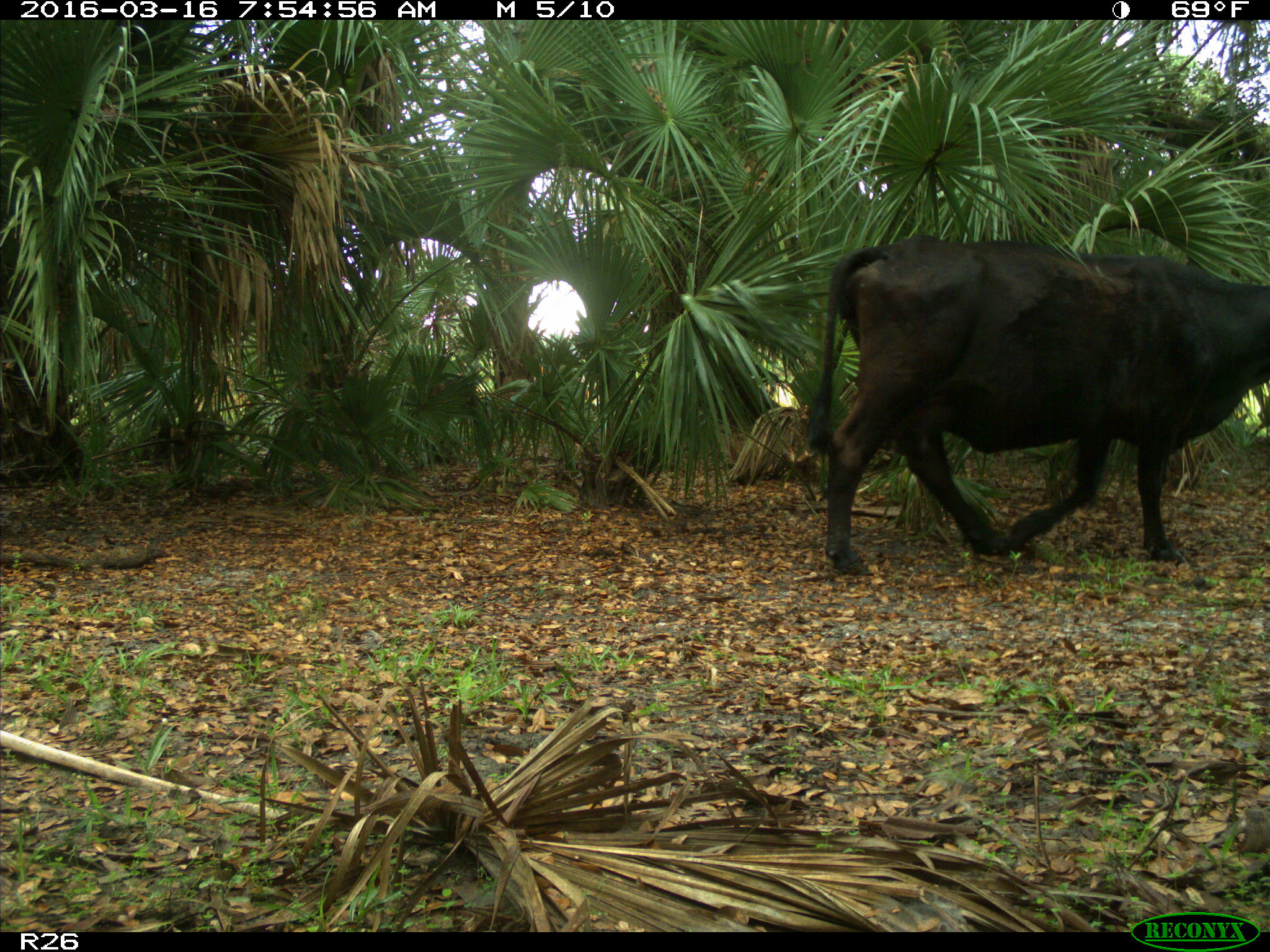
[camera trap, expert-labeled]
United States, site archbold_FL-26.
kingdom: Animalia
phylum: Chordata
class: Mammalia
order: Artiodactyla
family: Bovidae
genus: Bos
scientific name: Bos taurus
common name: domestic cow